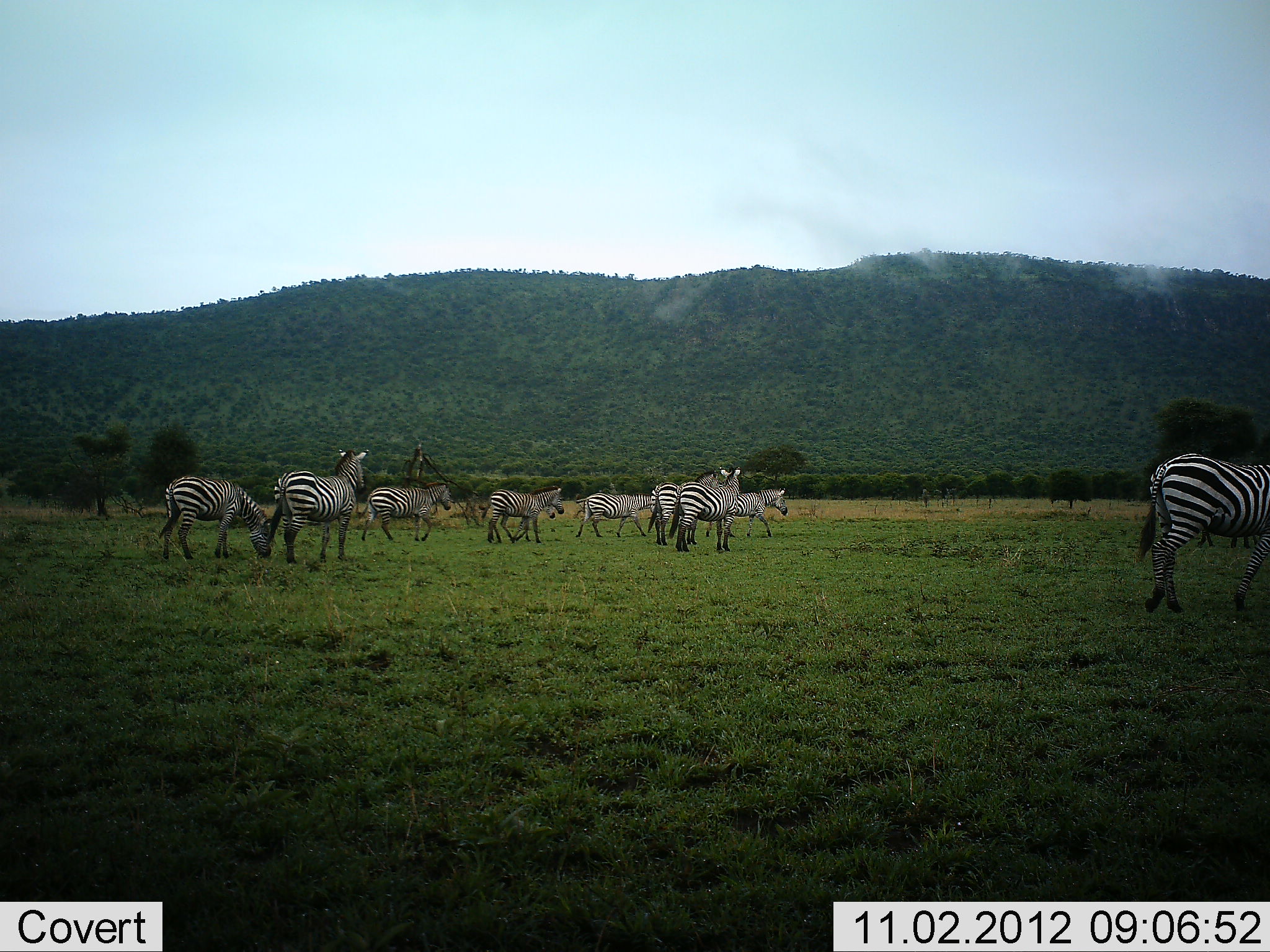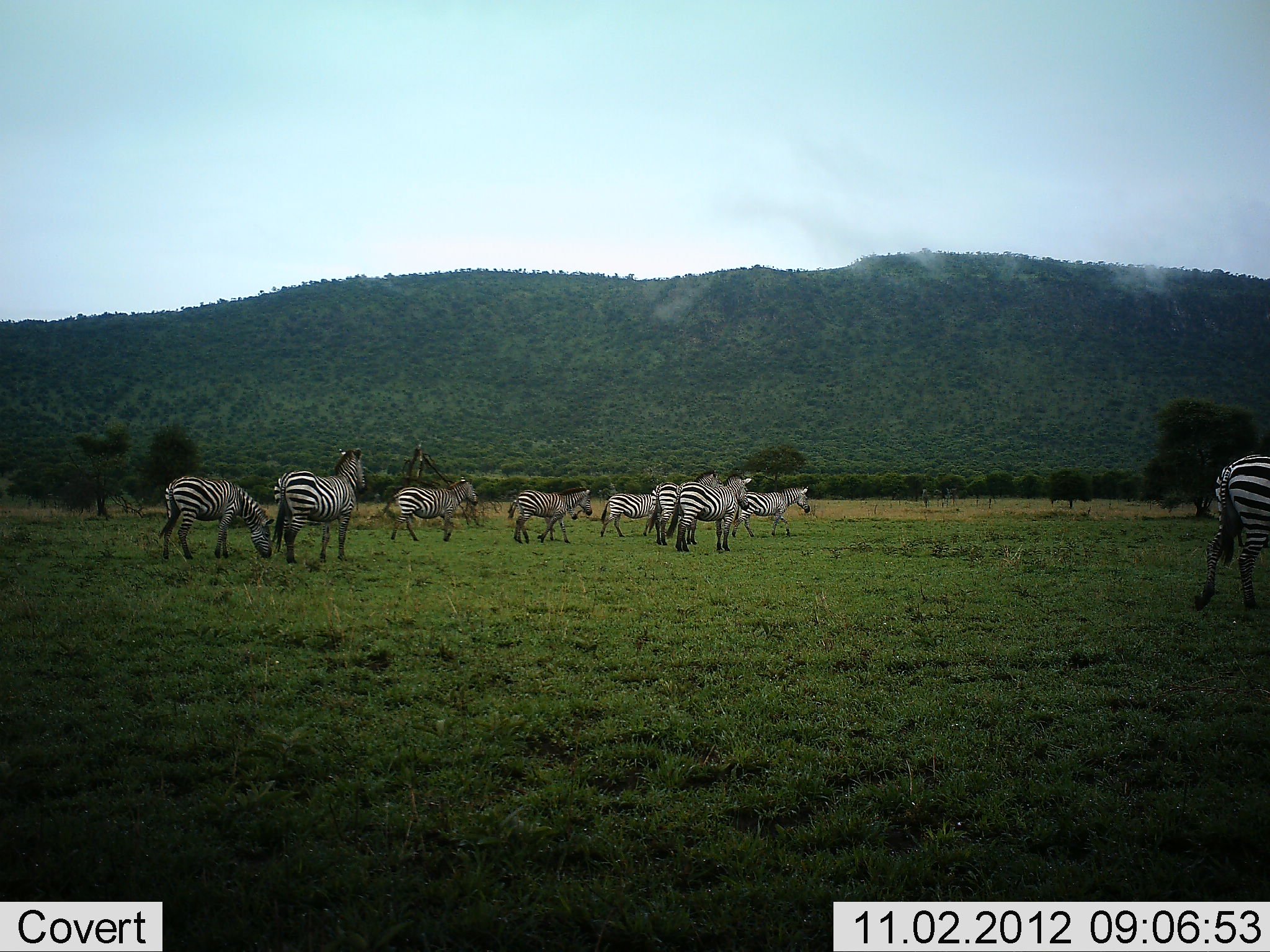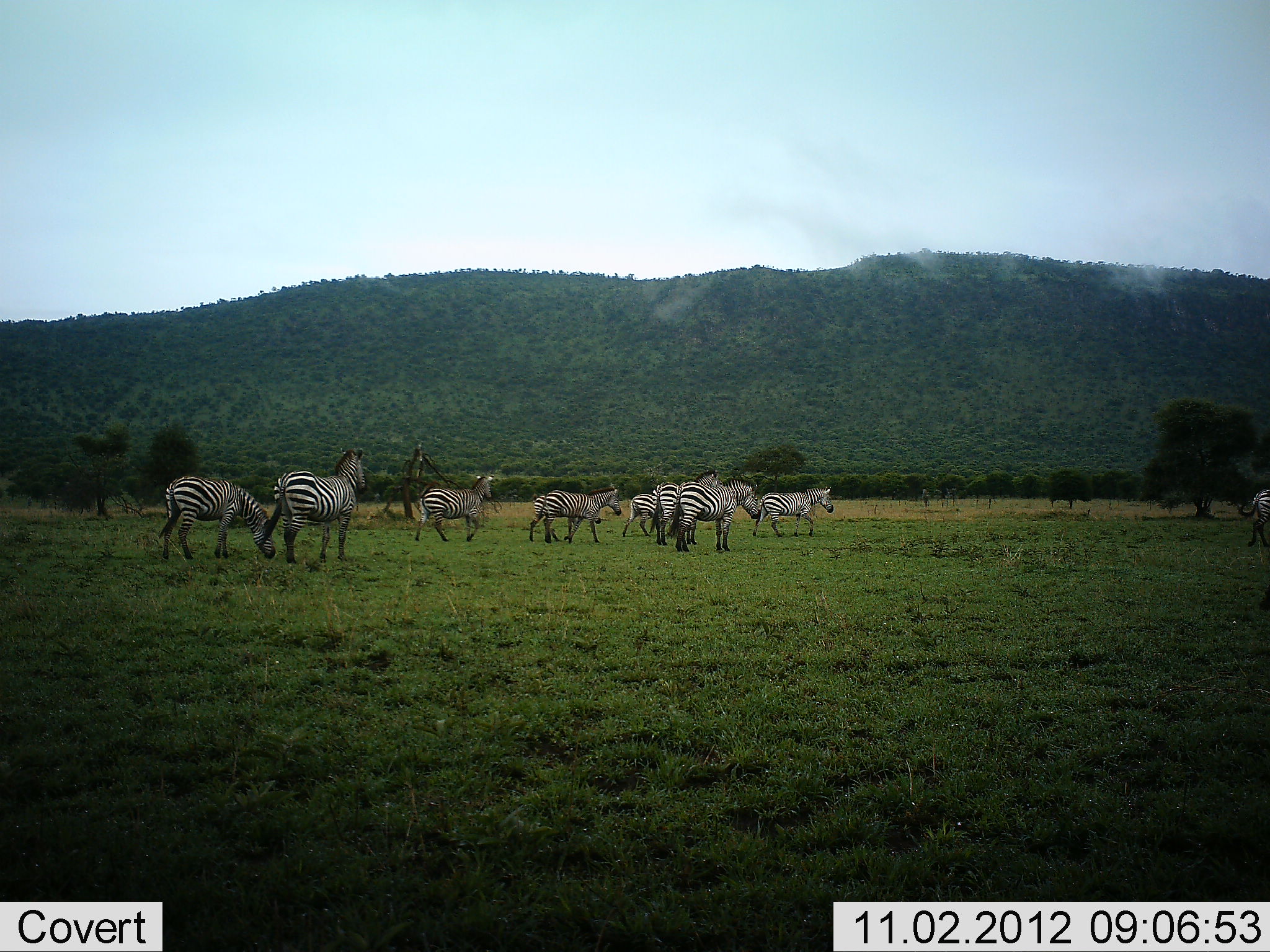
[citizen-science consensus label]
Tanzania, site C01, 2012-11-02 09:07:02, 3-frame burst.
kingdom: Animalia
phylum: Chordata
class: Mammalia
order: Perissodactyla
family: Equidae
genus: Equus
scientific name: Equus quagga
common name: plains zebra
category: zebra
Zebra (plains zebra) (Equus quagga), count 9. Behavior (volunteer vote fractions): standing 60%, resting 10%, moving 100%, interacting 0%. Young present (vote fraction): 0%. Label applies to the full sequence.